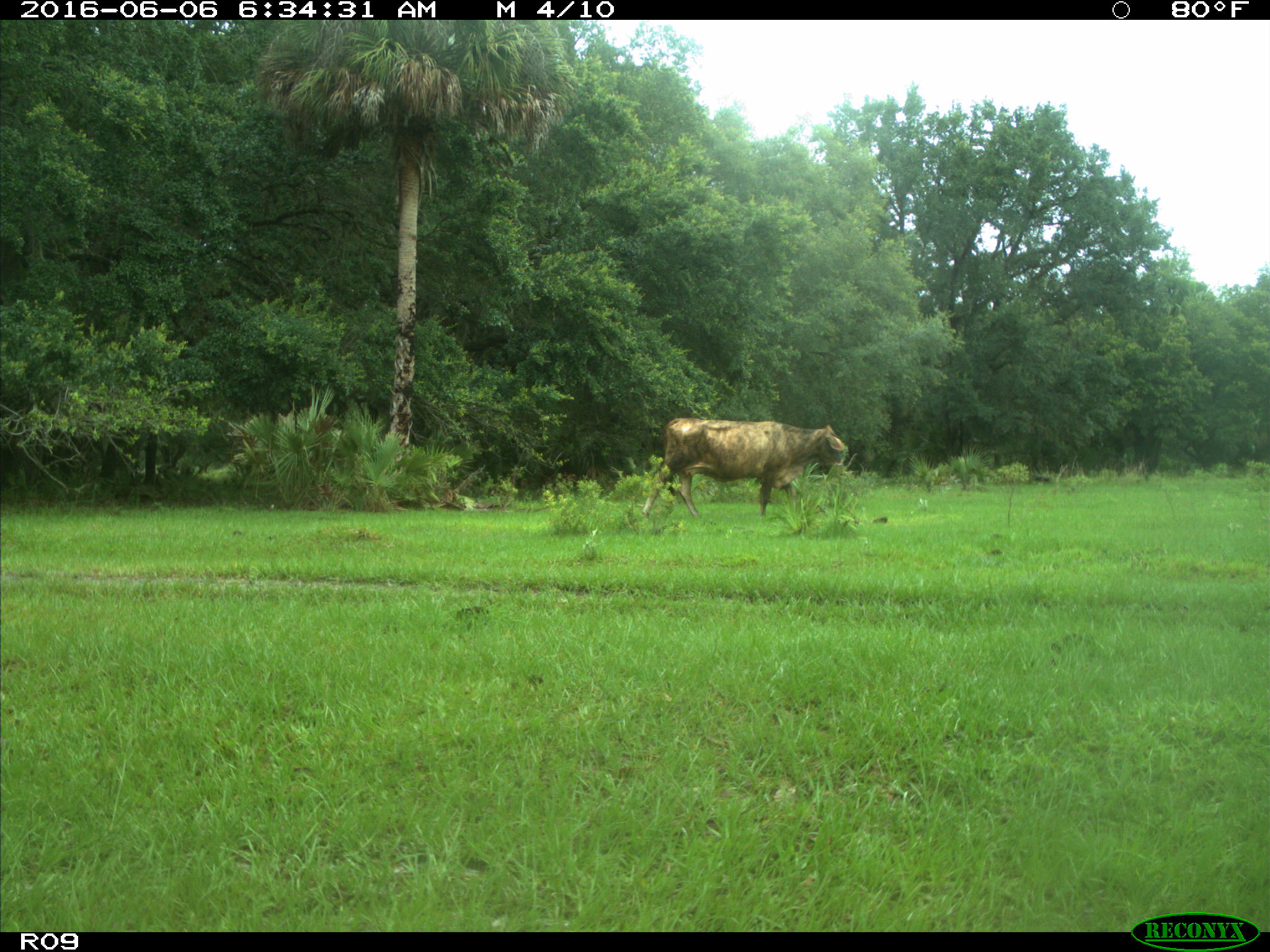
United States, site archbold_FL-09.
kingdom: Animalia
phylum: Chordata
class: Mammalia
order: Artiodactyla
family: Bovidae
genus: Bos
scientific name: Bos taurus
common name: domestic cow